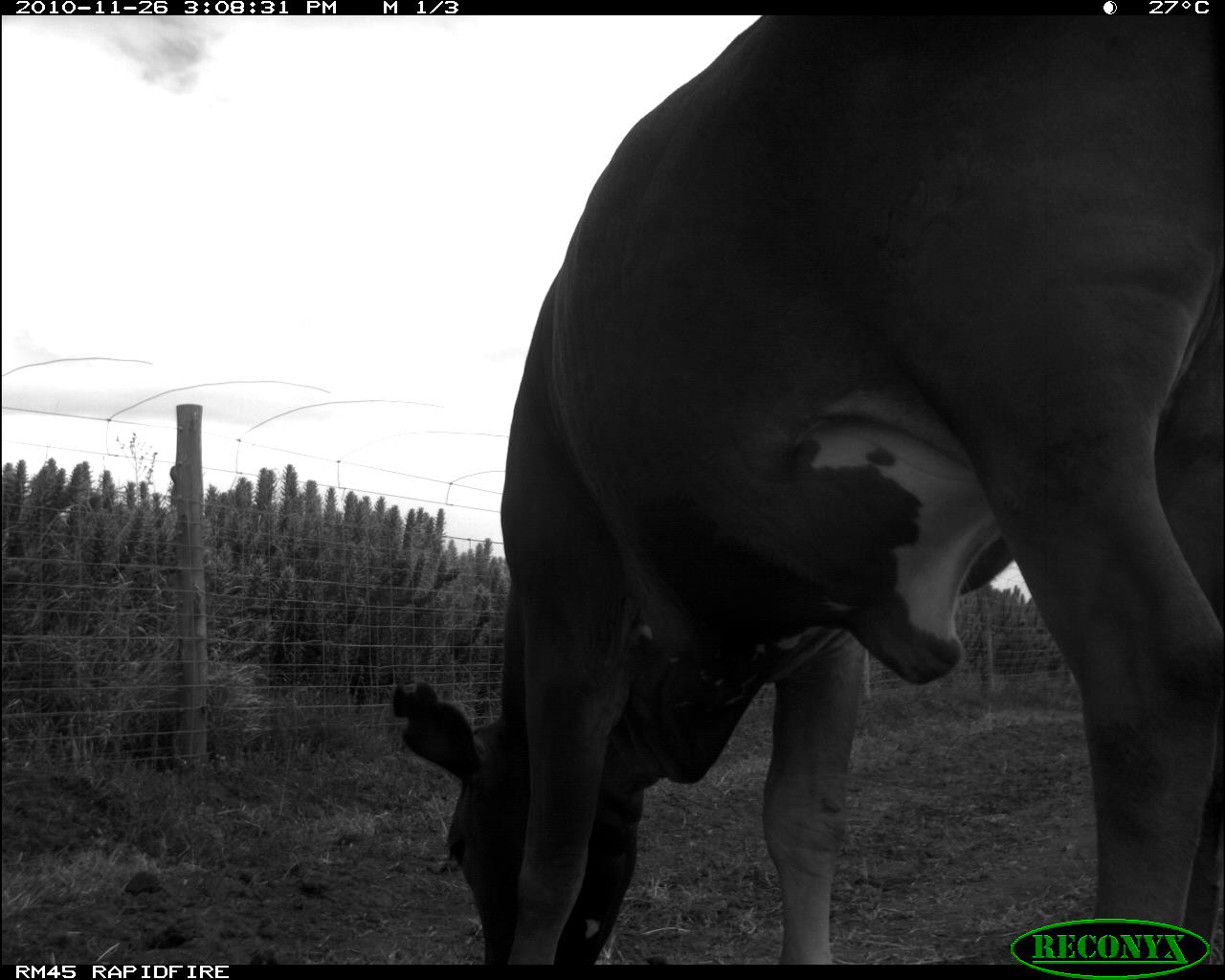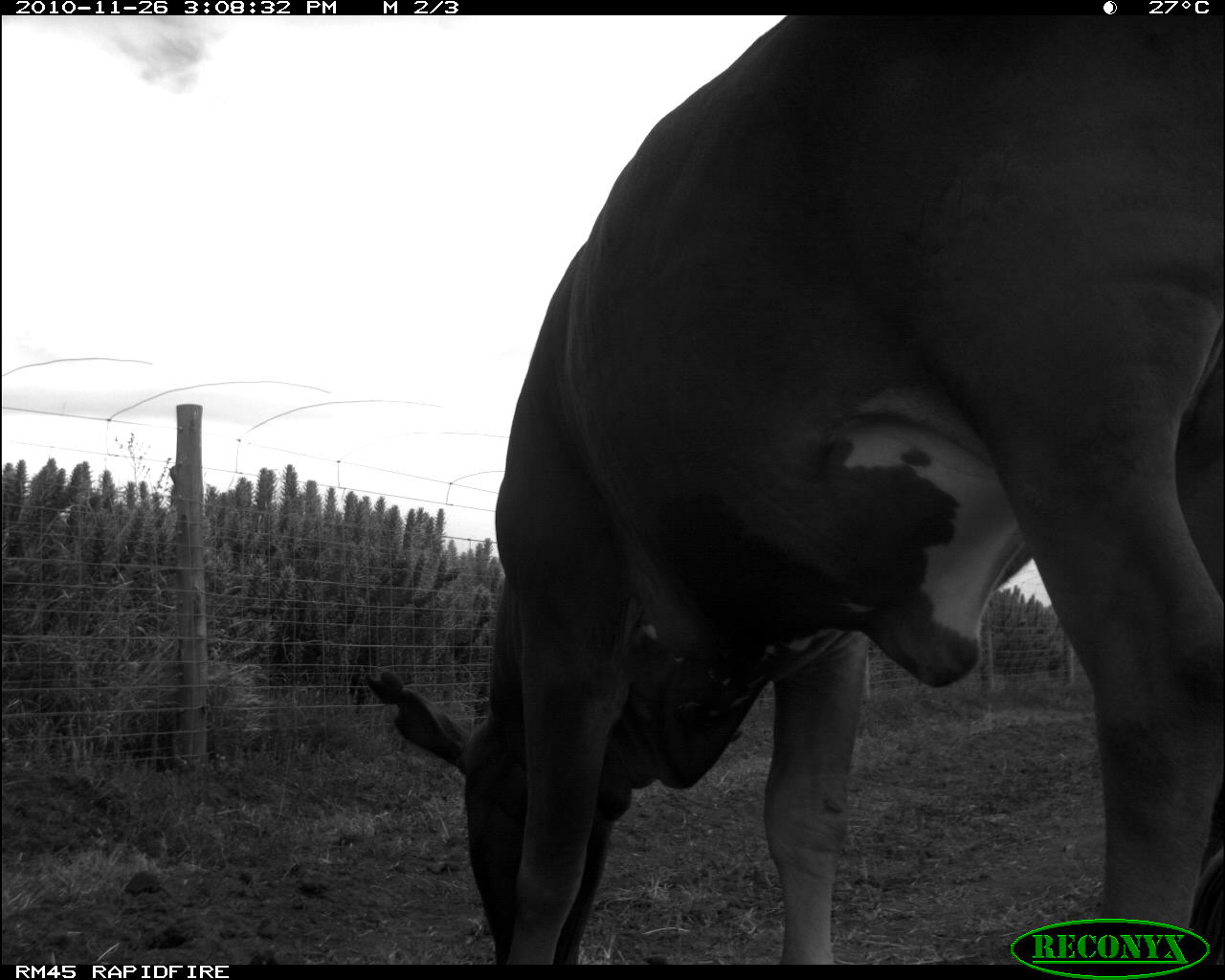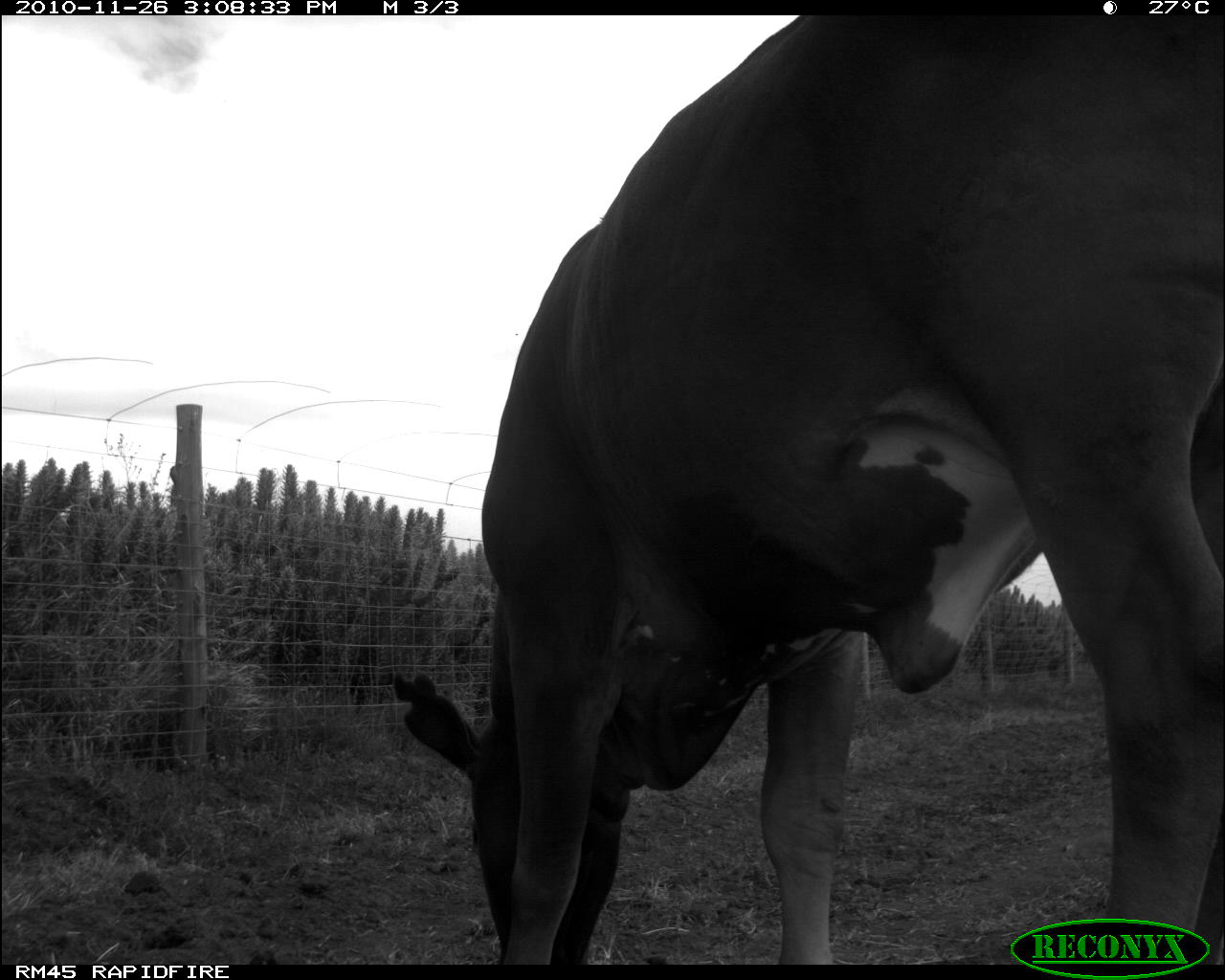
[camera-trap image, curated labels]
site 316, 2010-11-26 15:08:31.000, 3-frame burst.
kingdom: Animalia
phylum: Chordata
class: Mammalia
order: Artiodactyla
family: Bovidae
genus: Bos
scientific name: Bos taurus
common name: domestic cattle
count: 1